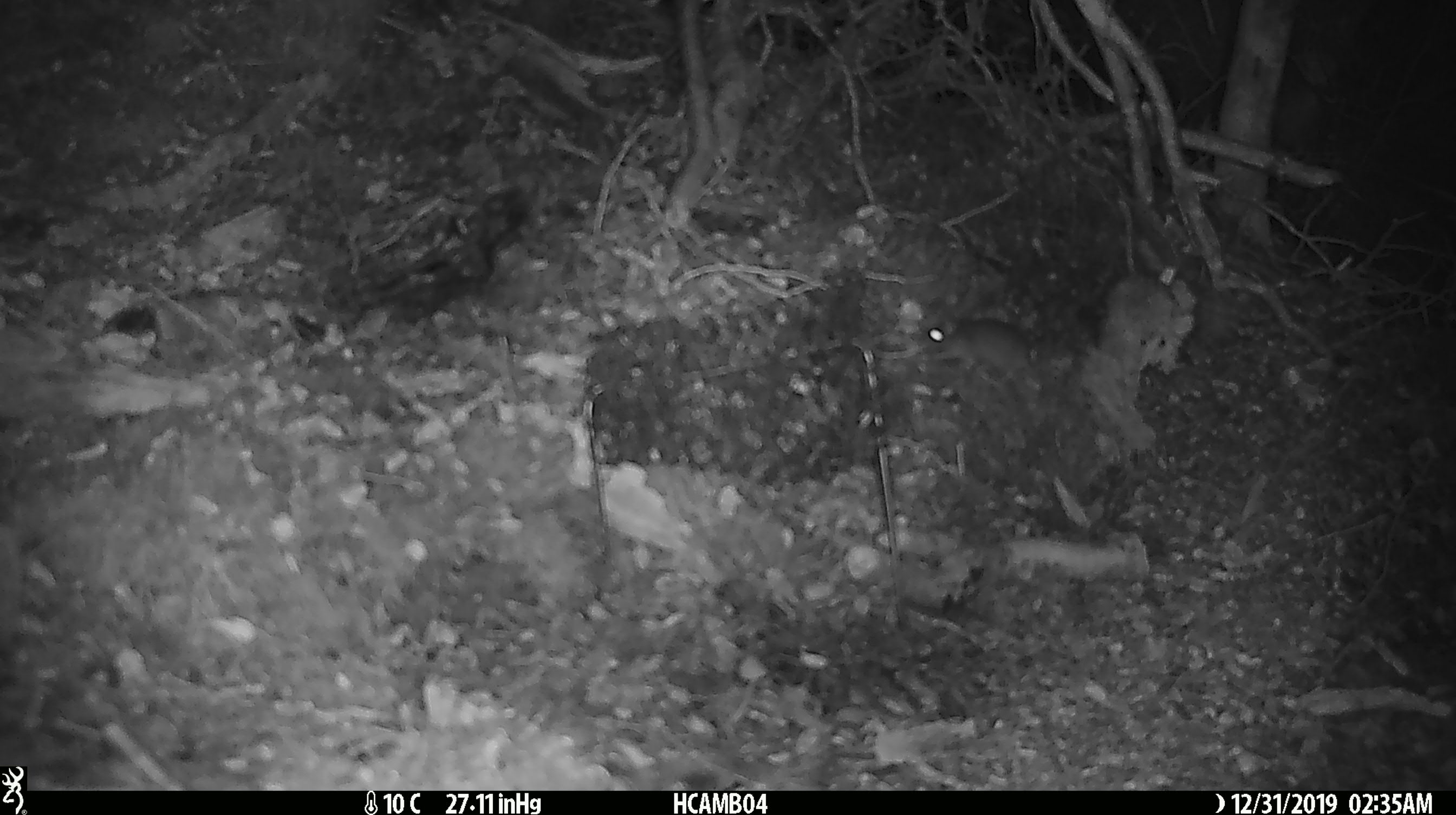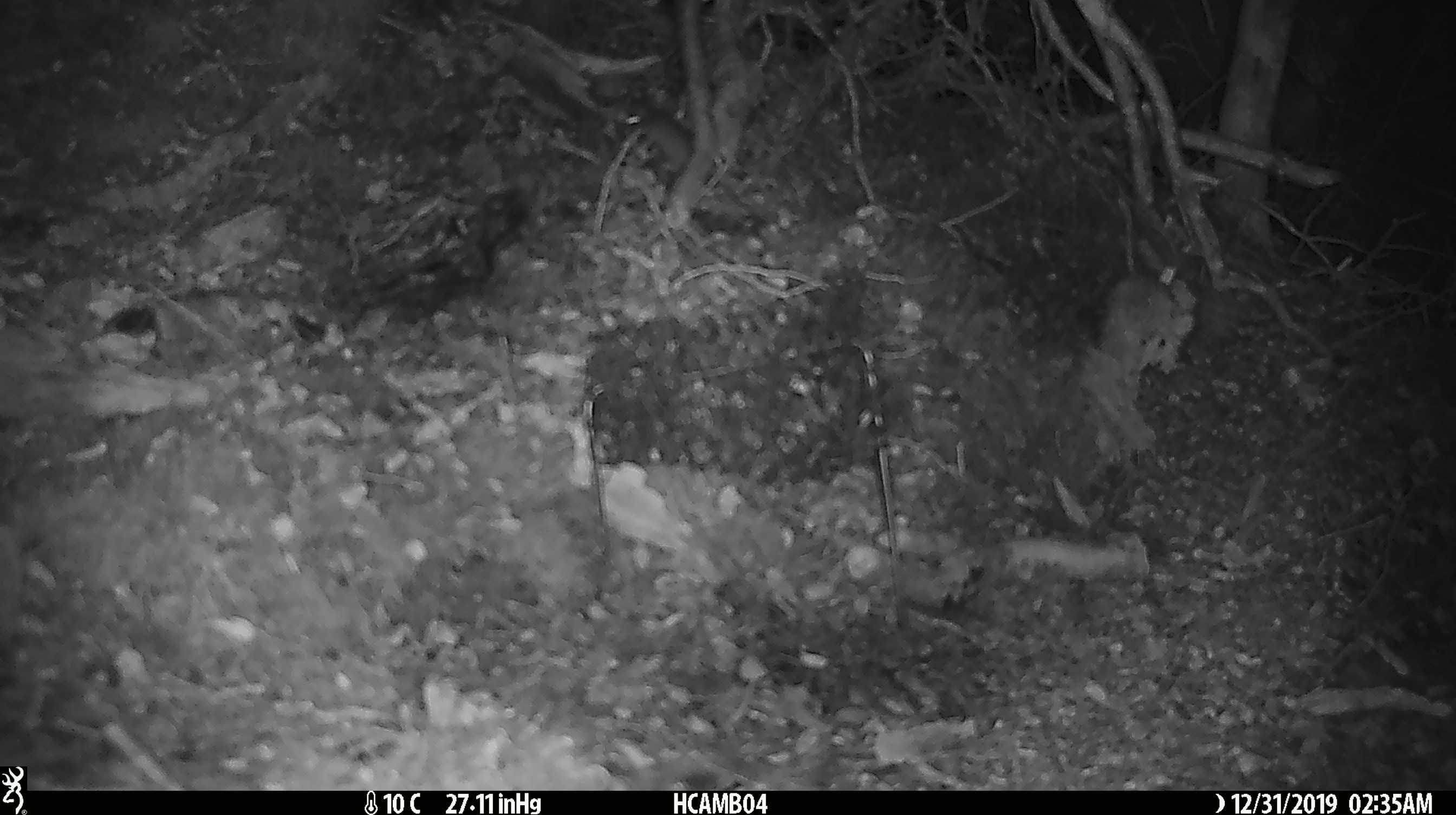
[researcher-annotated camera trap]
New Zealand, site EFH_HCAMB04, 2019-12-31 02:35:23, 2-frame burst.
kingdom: Animalia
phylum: Chordata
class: Mammalia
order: Rodentia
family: Muridae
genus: Mus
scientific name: Mus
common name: mouse